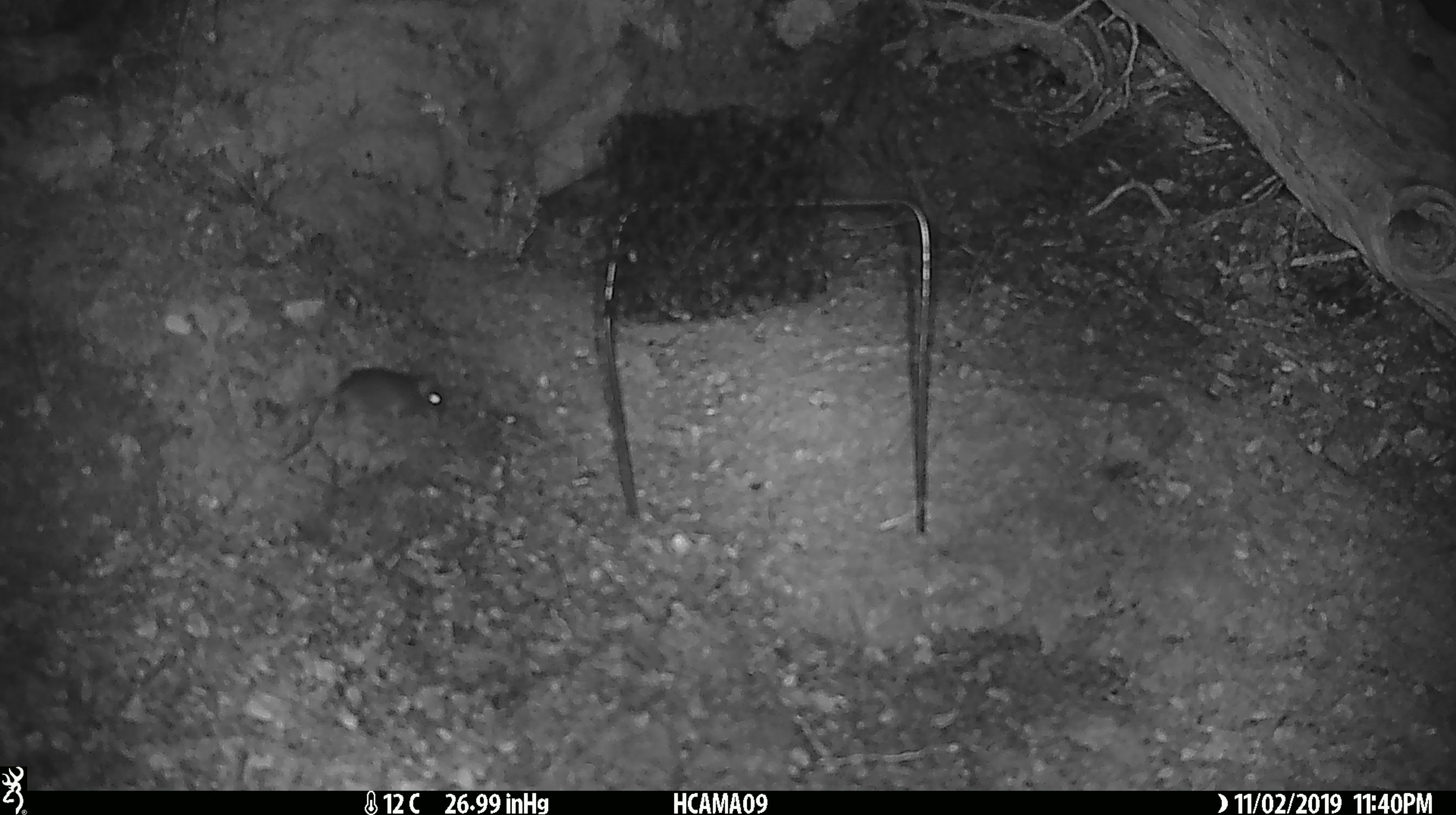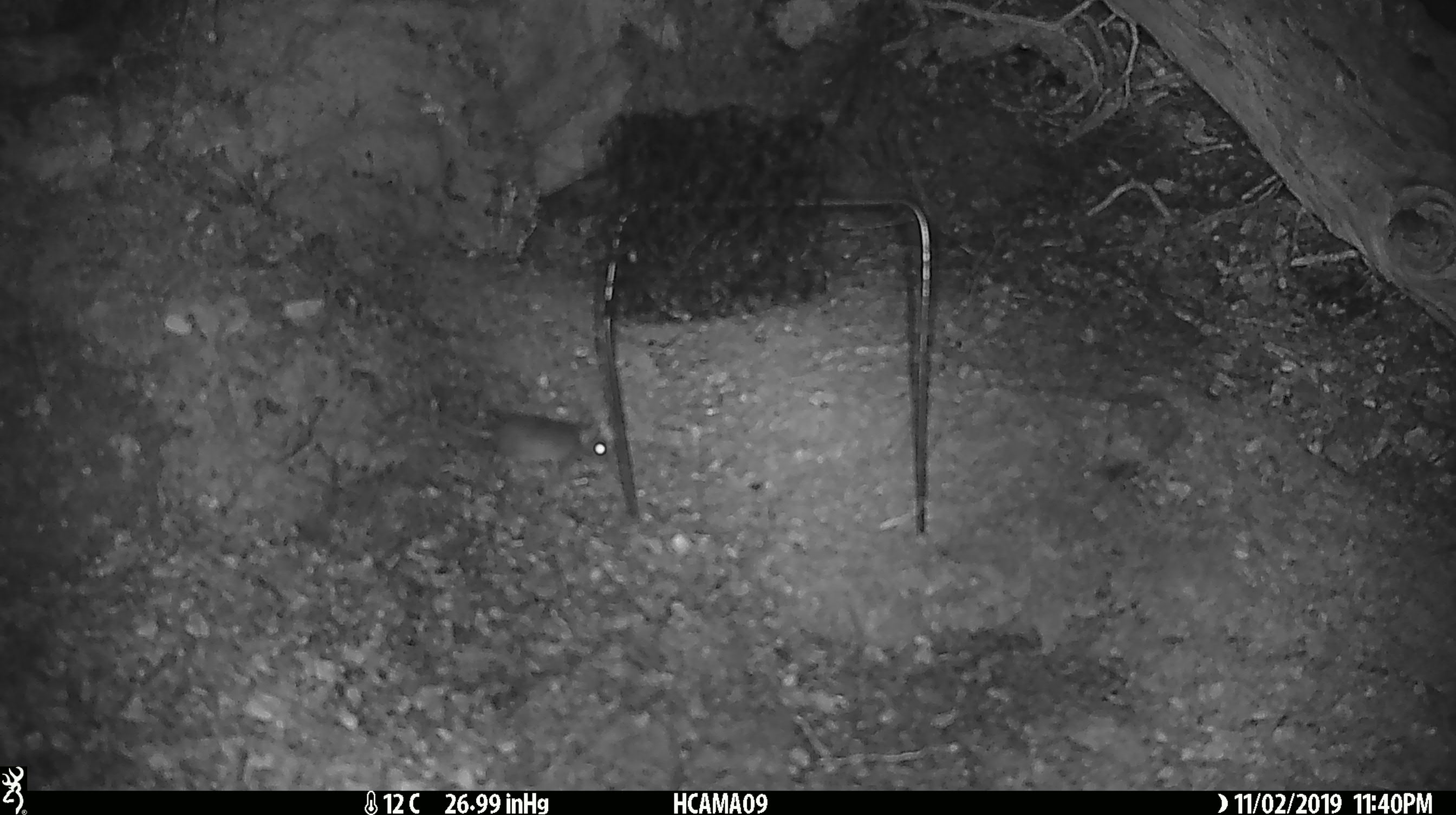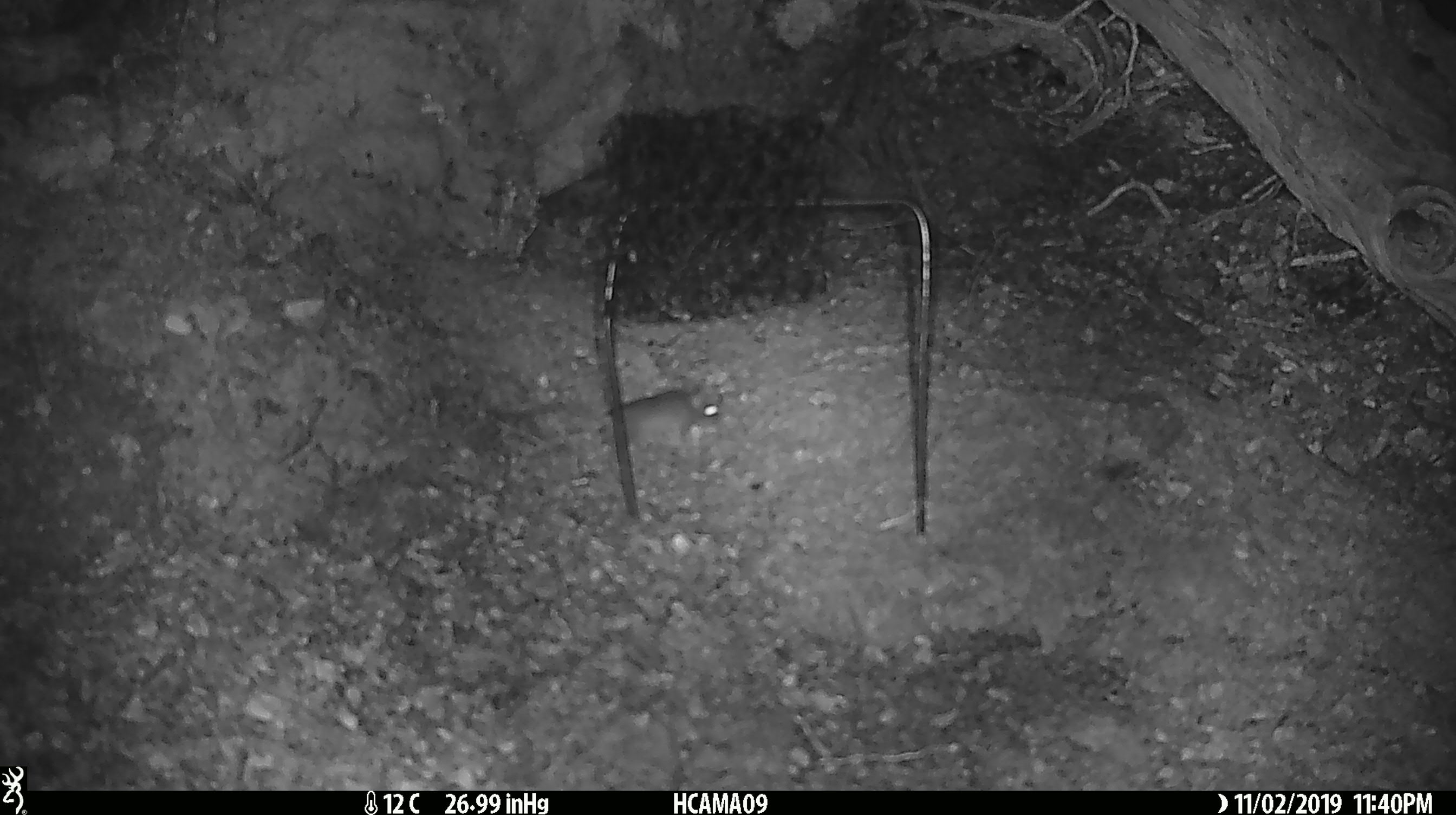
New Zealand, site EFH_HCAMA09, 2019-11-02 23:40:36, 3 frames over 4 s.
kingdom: Animalia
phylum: Chordata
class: Mammalia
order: Rodentia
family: Muridae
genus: Mus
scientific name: Mus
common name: mouse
Mouse (Mus).